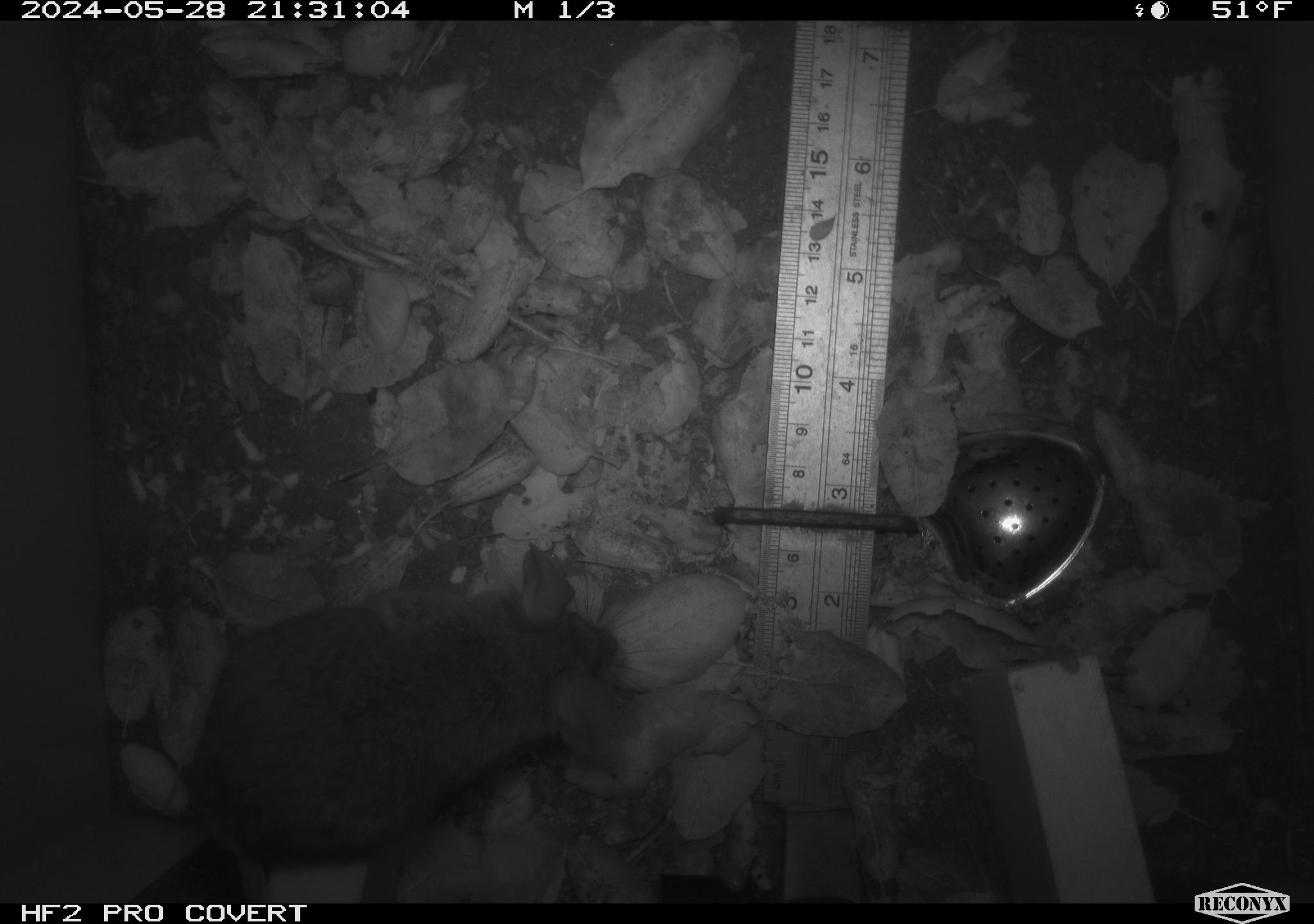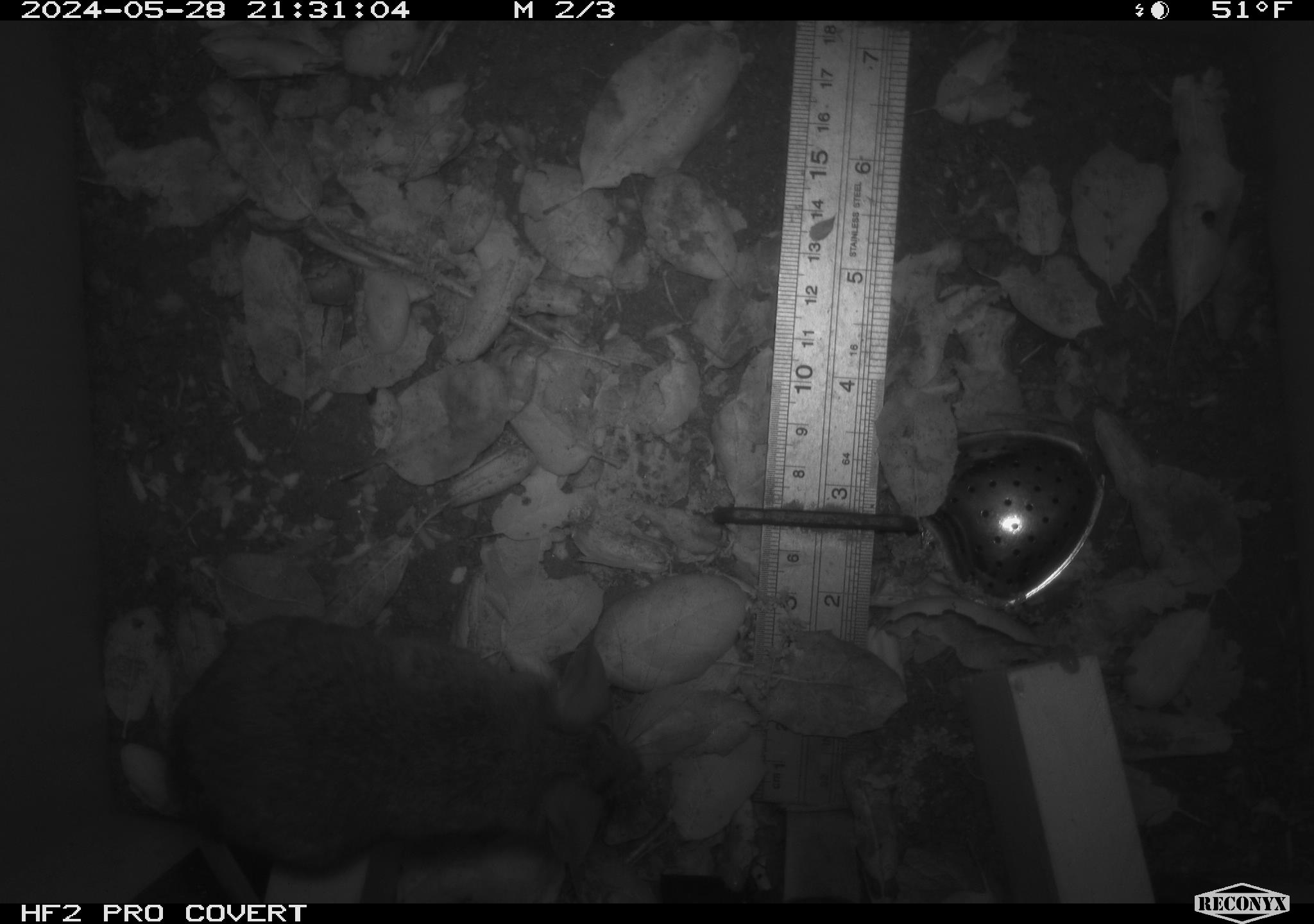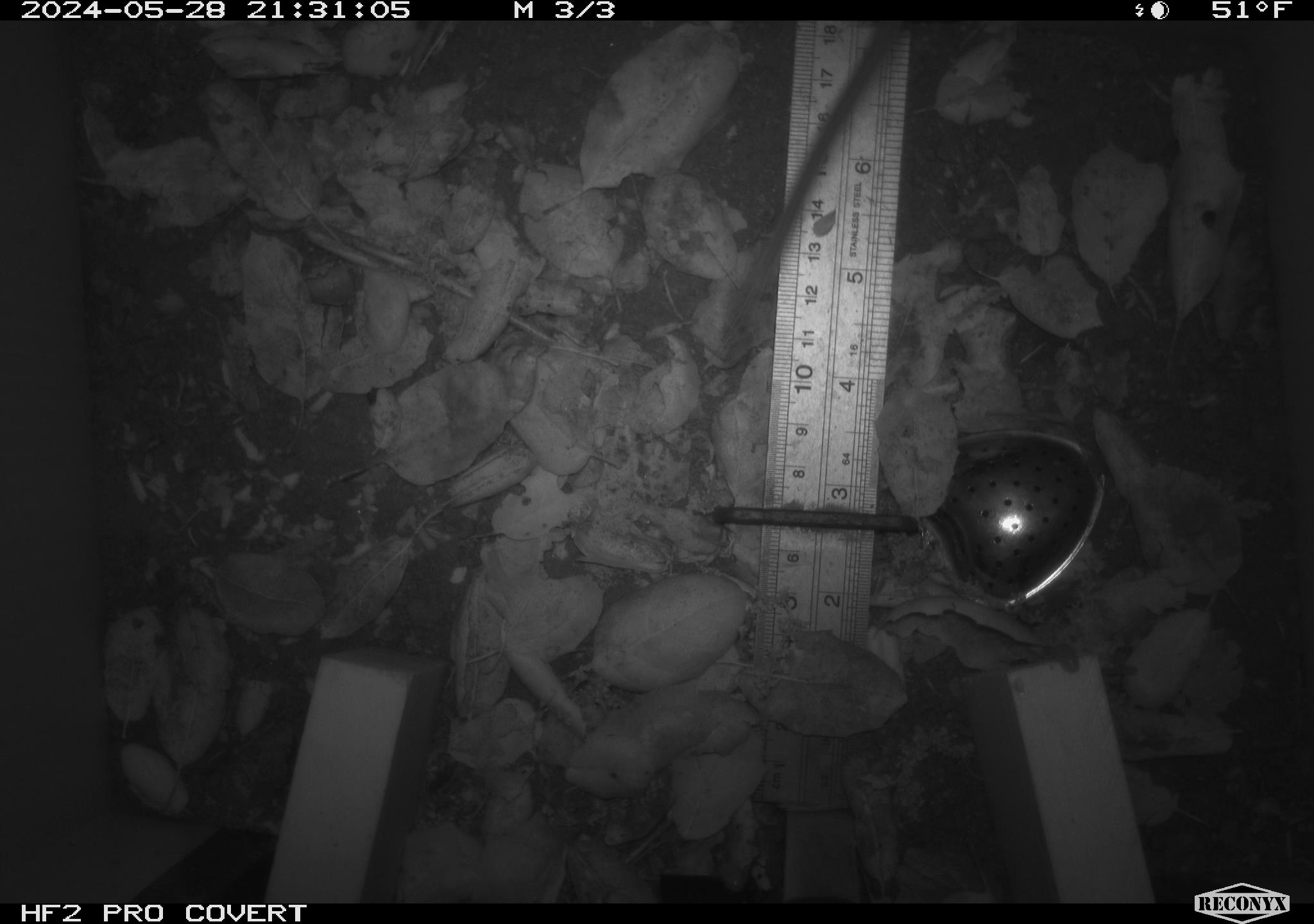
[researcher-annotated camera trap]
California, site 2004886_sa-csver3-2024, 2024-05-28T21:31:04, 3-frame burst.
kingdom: Animalia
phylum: Chordata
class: Mammalia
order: Rodentia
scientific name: Rodentia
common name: rodent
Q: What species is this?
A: Rodent (Rodentia).